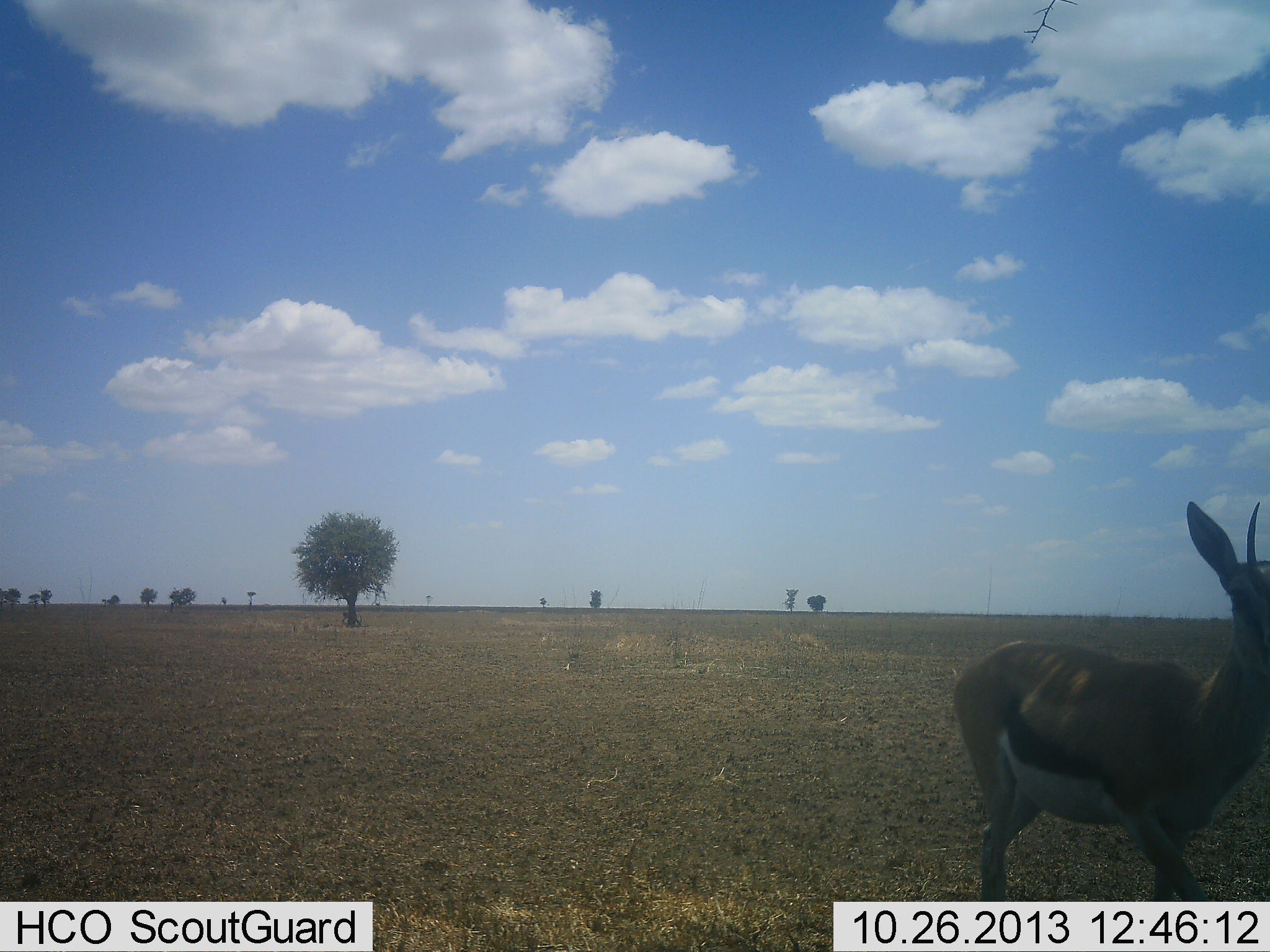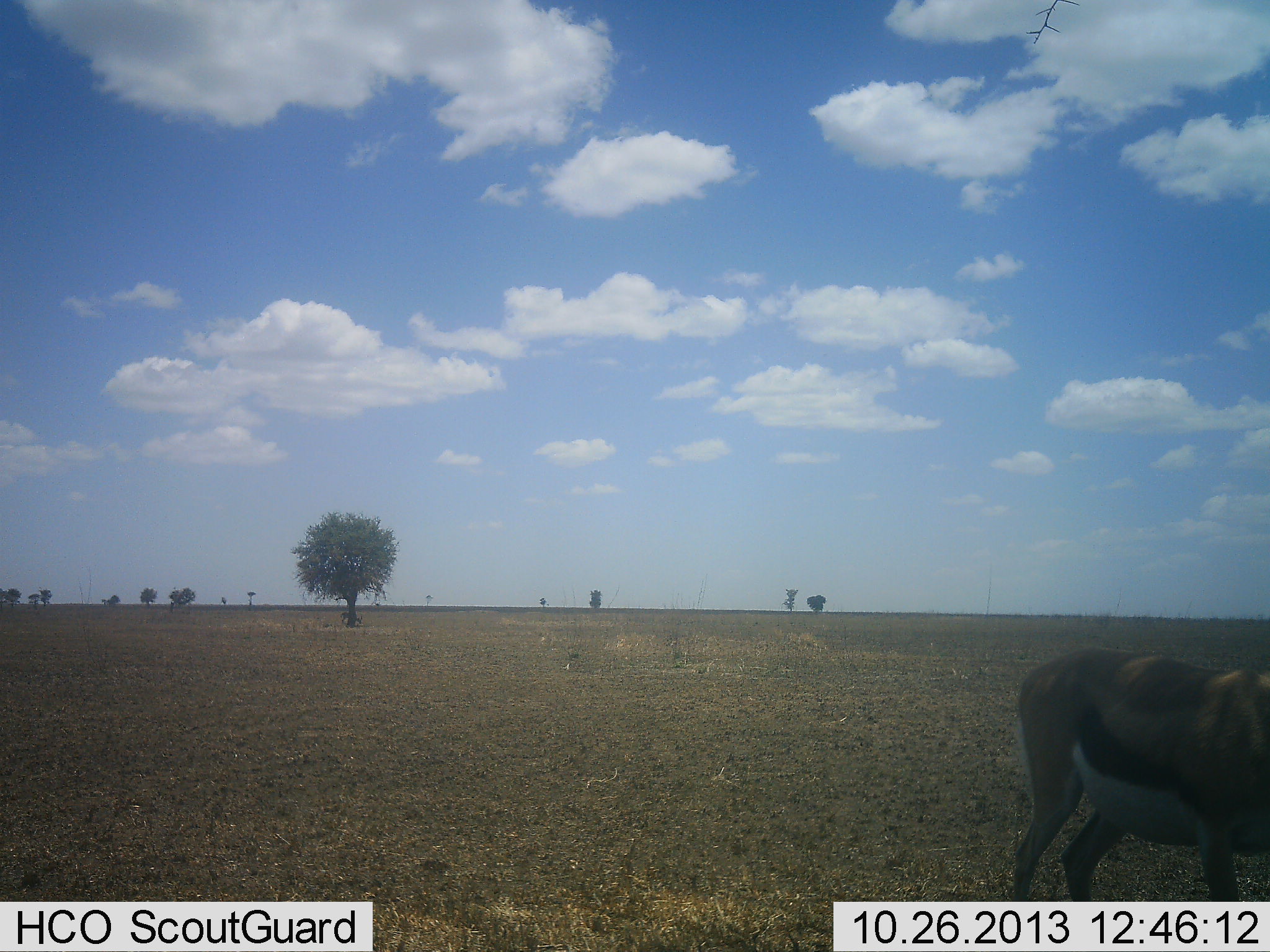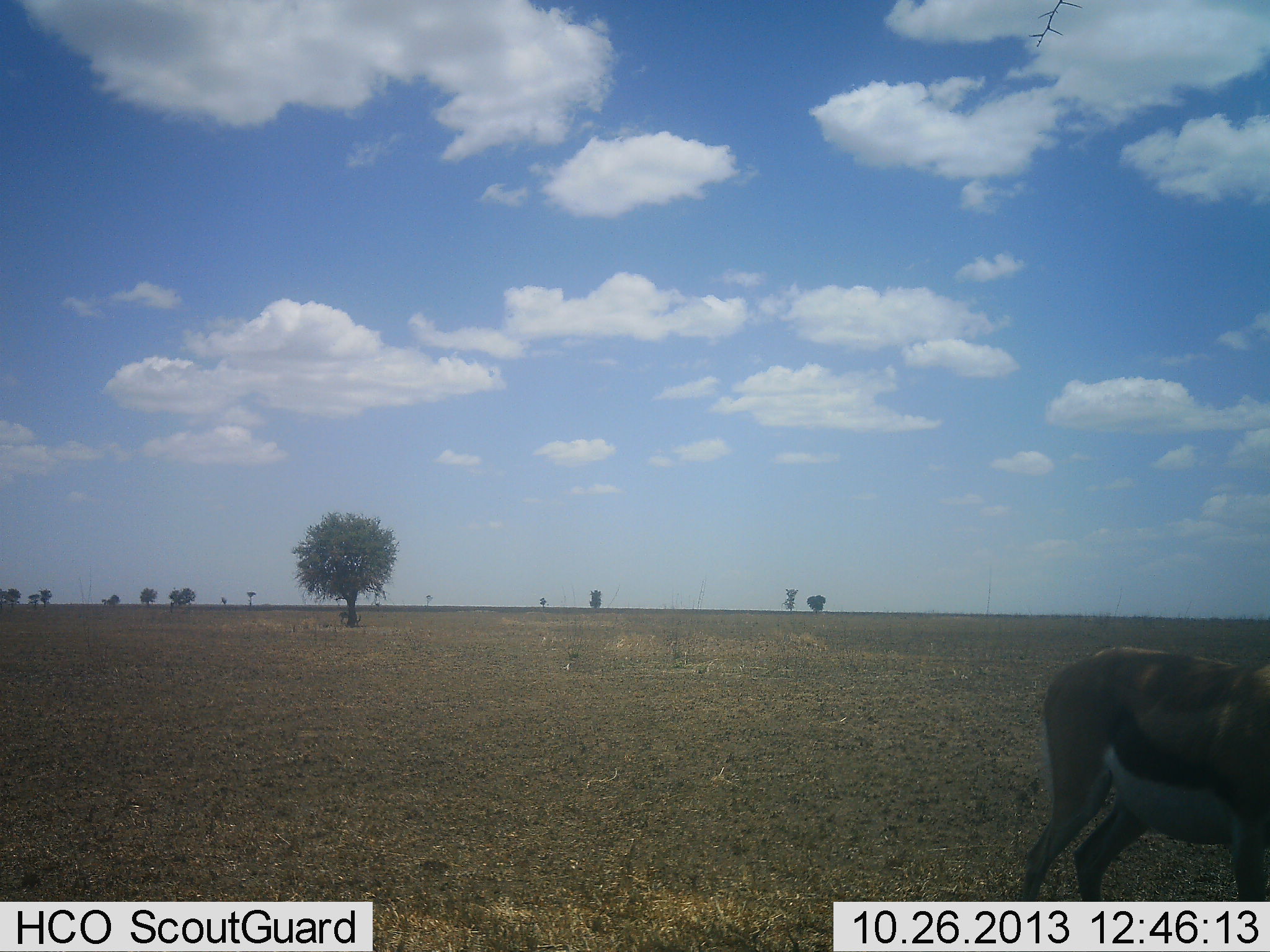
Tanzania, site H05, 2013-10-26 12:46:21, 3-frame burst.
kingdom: Animalia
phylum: Chordata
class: Mammalia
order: Artiodactyla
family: Bovidae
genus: Eudorcas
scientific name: Eudorcas thomsonii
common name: thomson's gazelle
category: gazellethomsons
Gazellethomsons (thomson's gazelle) (Eudorcas thomsonii), count 1. Behavior (volunteer vote fractions): standing 41%, resting 0%, moving 50%, interacting 0%. Young present (vote fraction): 0%. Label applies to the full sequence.